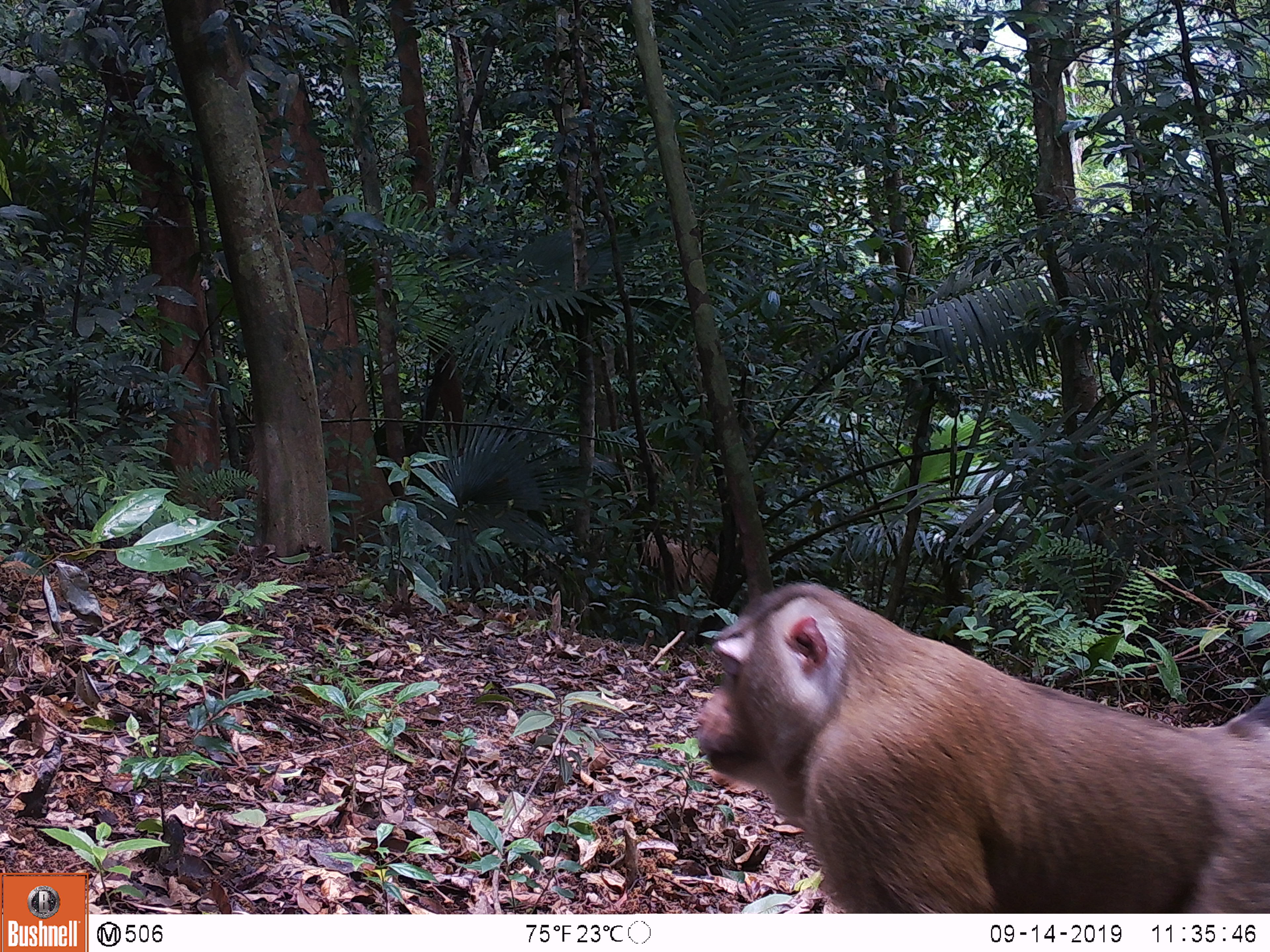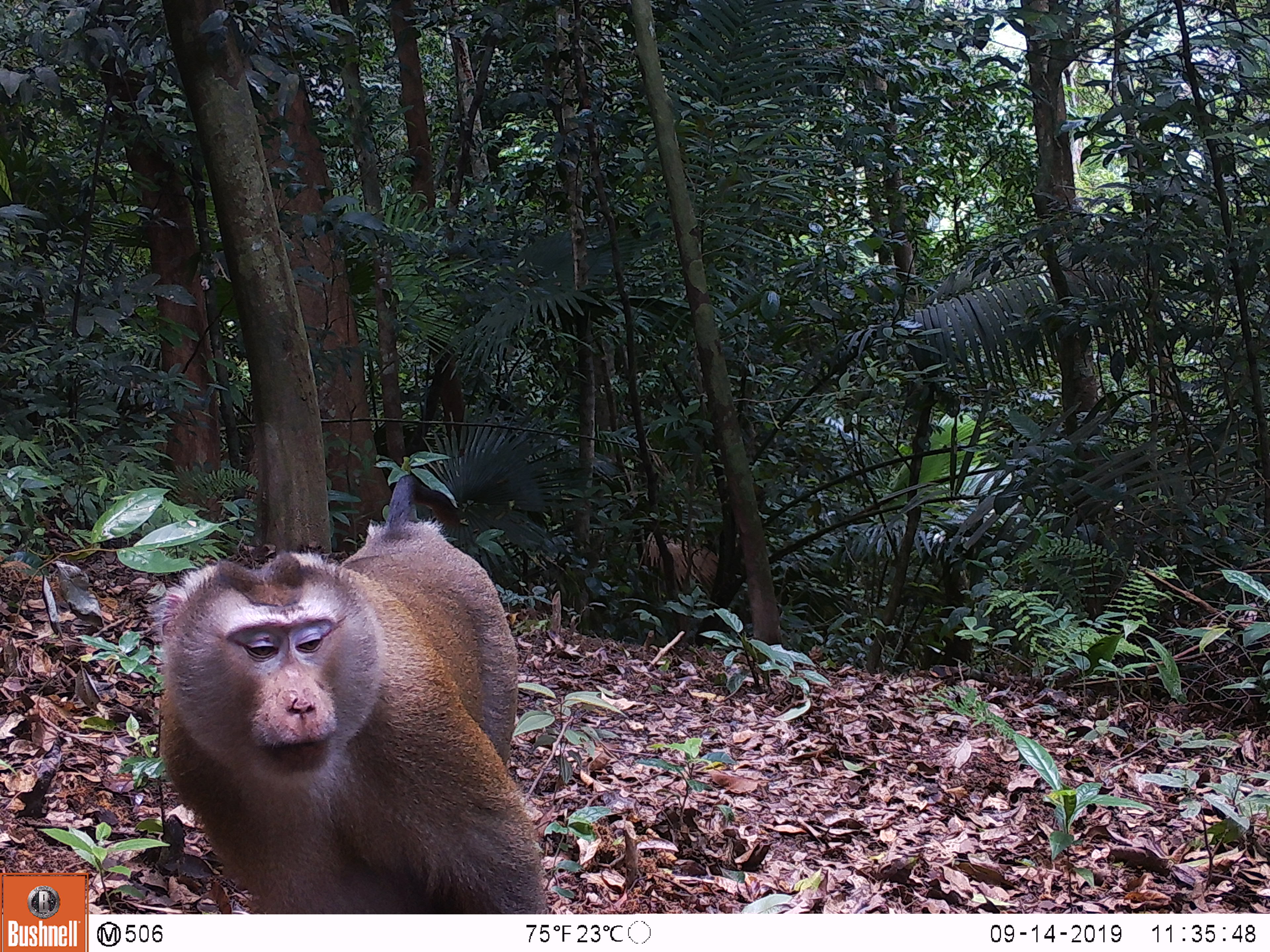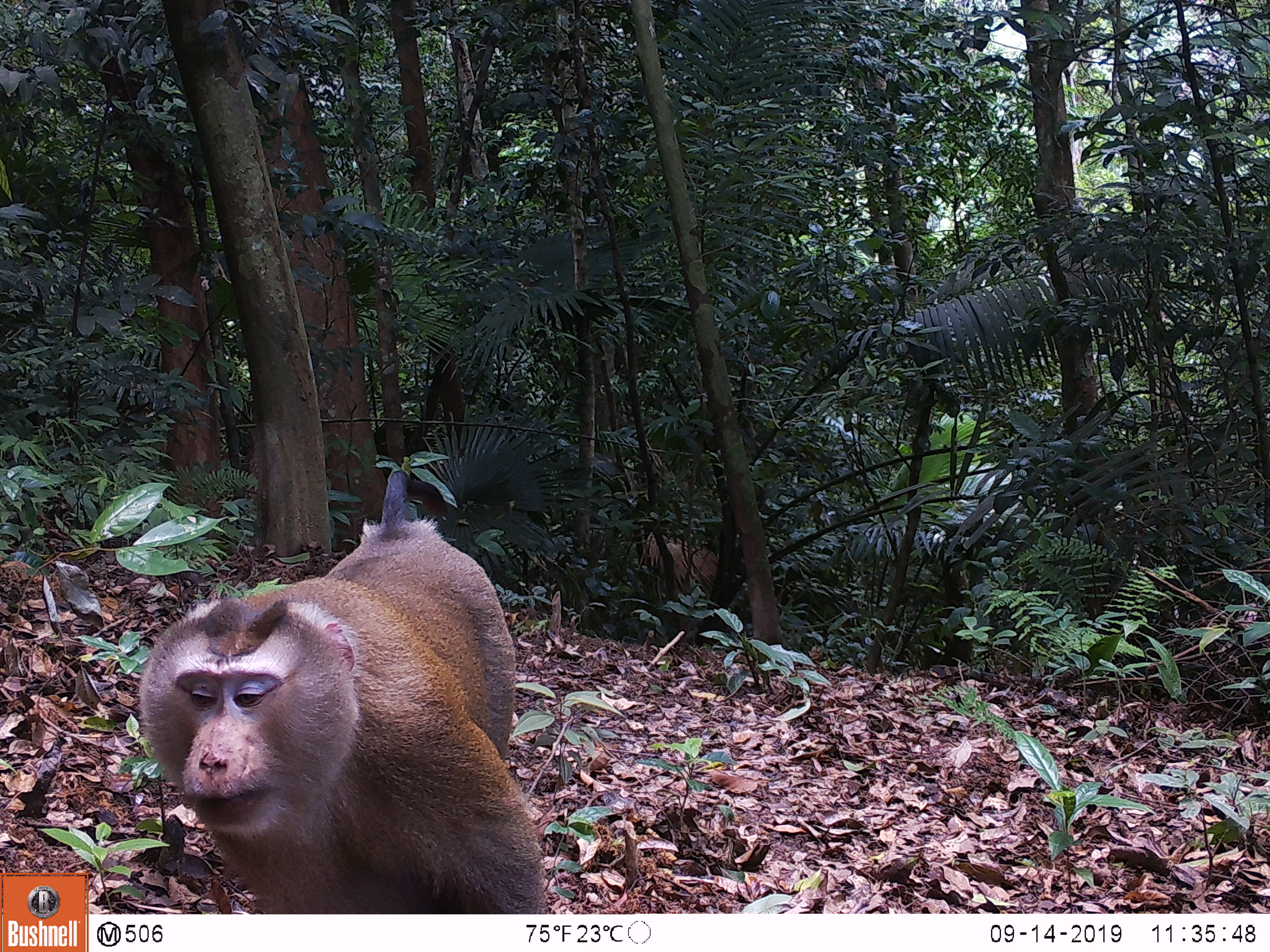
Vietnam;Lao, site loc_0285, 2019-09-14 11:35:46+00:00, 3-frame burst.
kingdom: Animalia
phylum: Chordata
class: Mammalia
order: Primates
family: Cercopithecidae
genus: Macaca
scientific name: Macaca nemestrina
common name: pig-tailed macaque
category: pig tailed macaque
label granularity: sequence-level